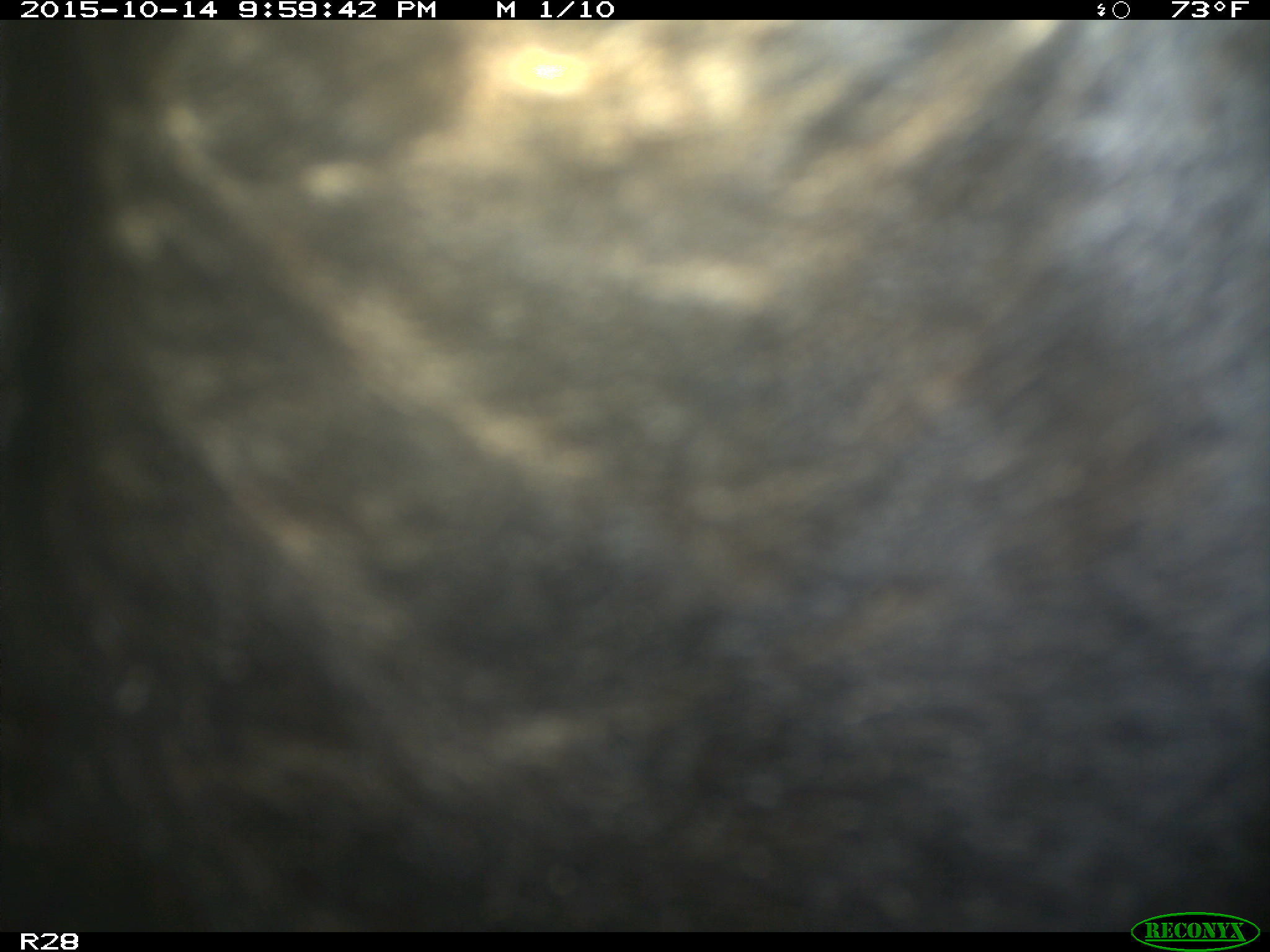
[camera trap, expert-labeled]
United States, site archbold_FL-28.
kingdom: Animalia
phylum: Chordata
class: Mammalia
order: Artiodactyla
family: Bovidae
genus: Bos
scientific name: Bos taurus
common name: domestic cow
Bos taurus (domestic cow).